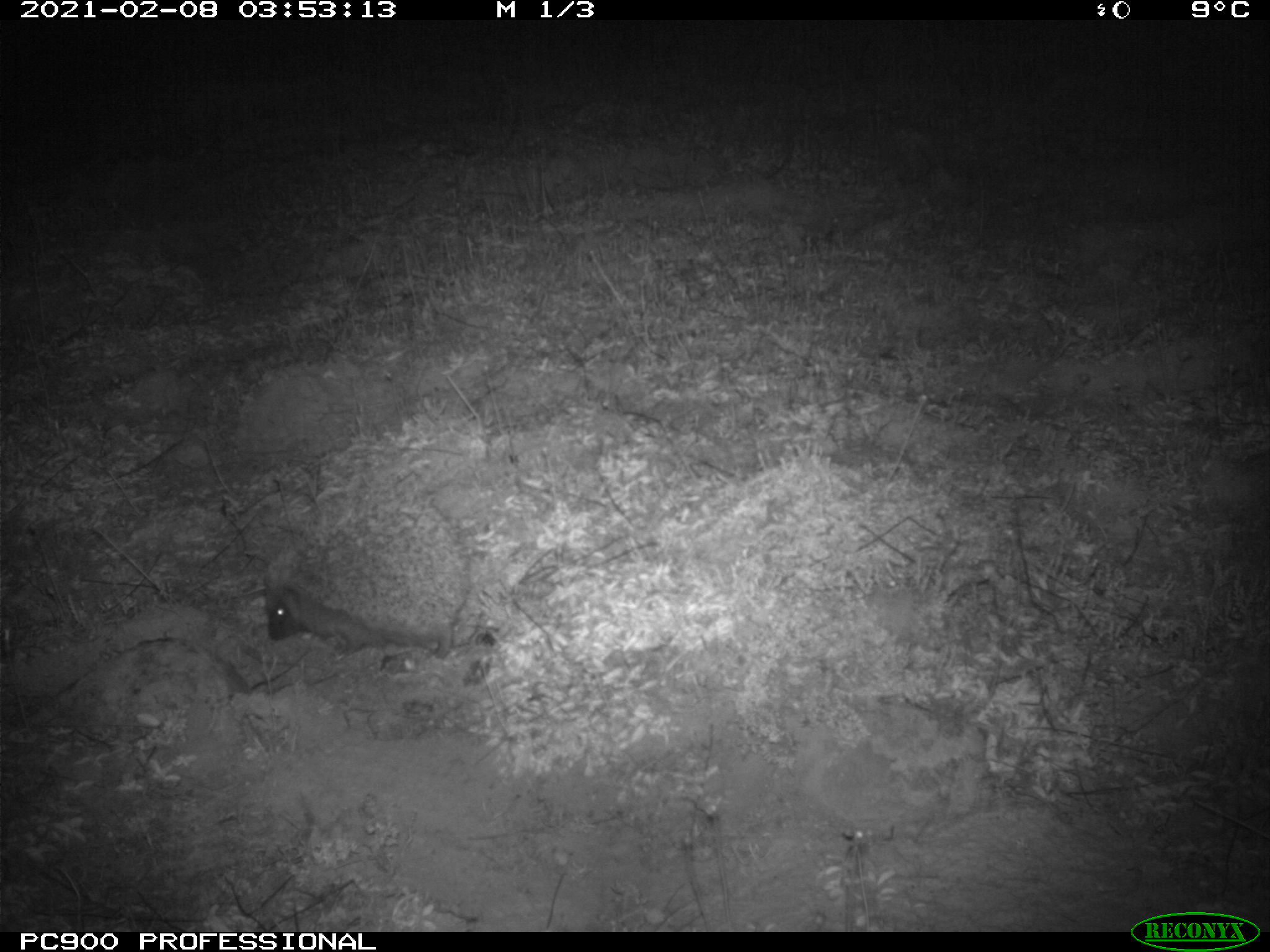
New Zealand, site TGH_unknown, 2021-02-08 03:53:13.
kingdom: Animalia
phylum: Chordata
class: Mammalia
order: Eulipotyphla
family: Erinaceidae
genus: Erinaceus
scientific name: Erinaceus europaeus europaeus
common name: european hedgehog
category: hedgehog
Hedgehog (european hedgehog) (Erinaceus europaeus europaeus).